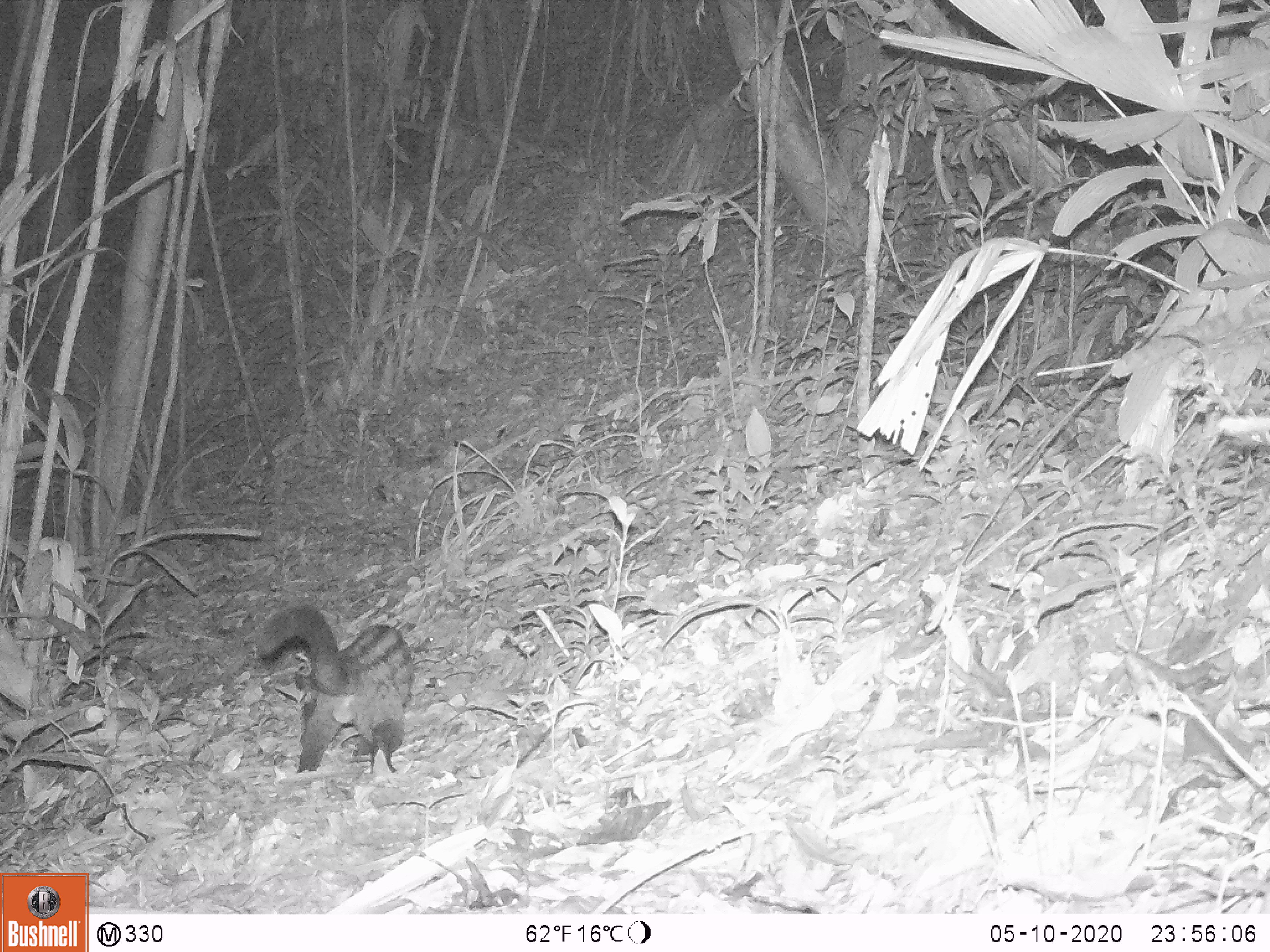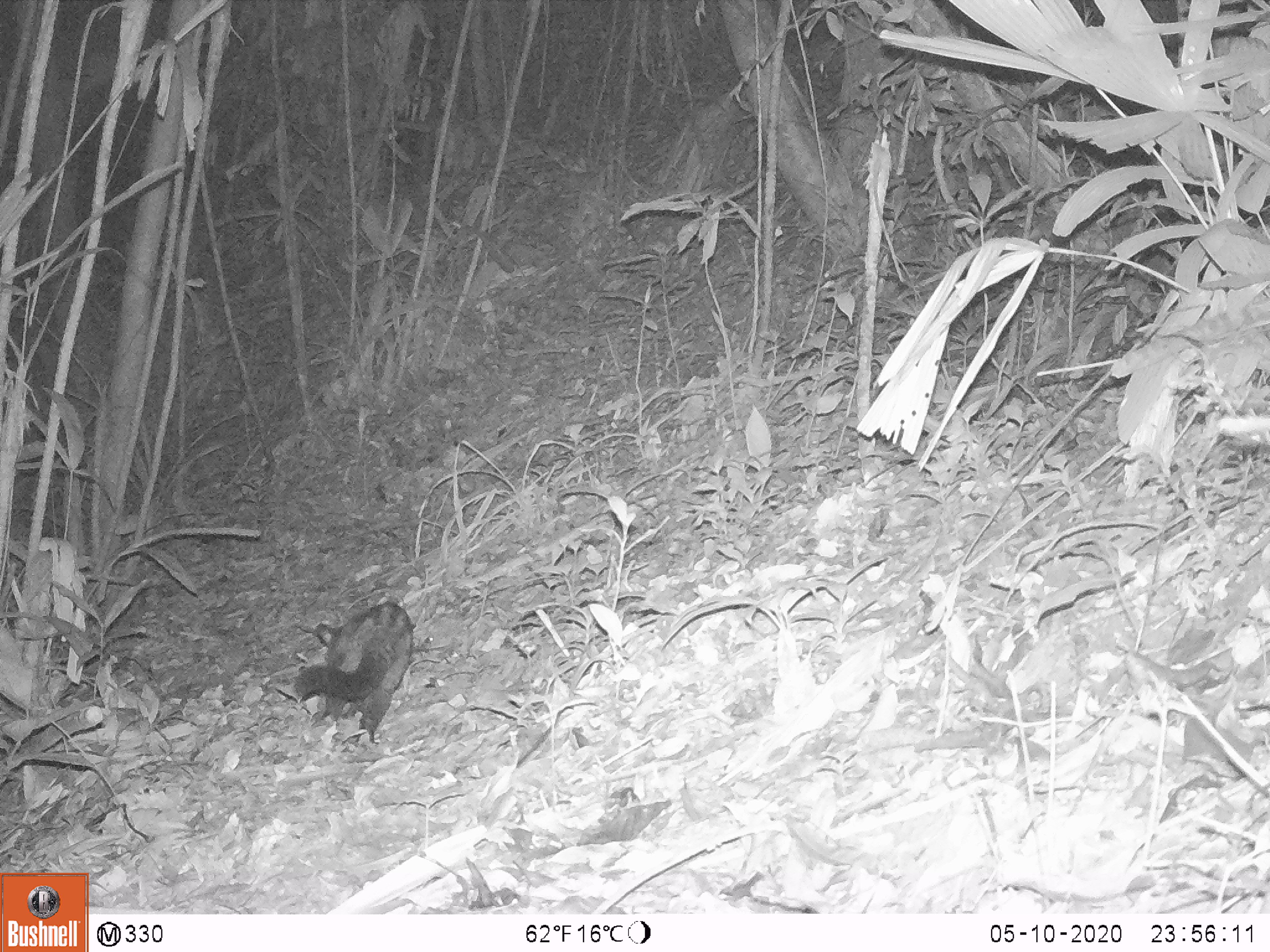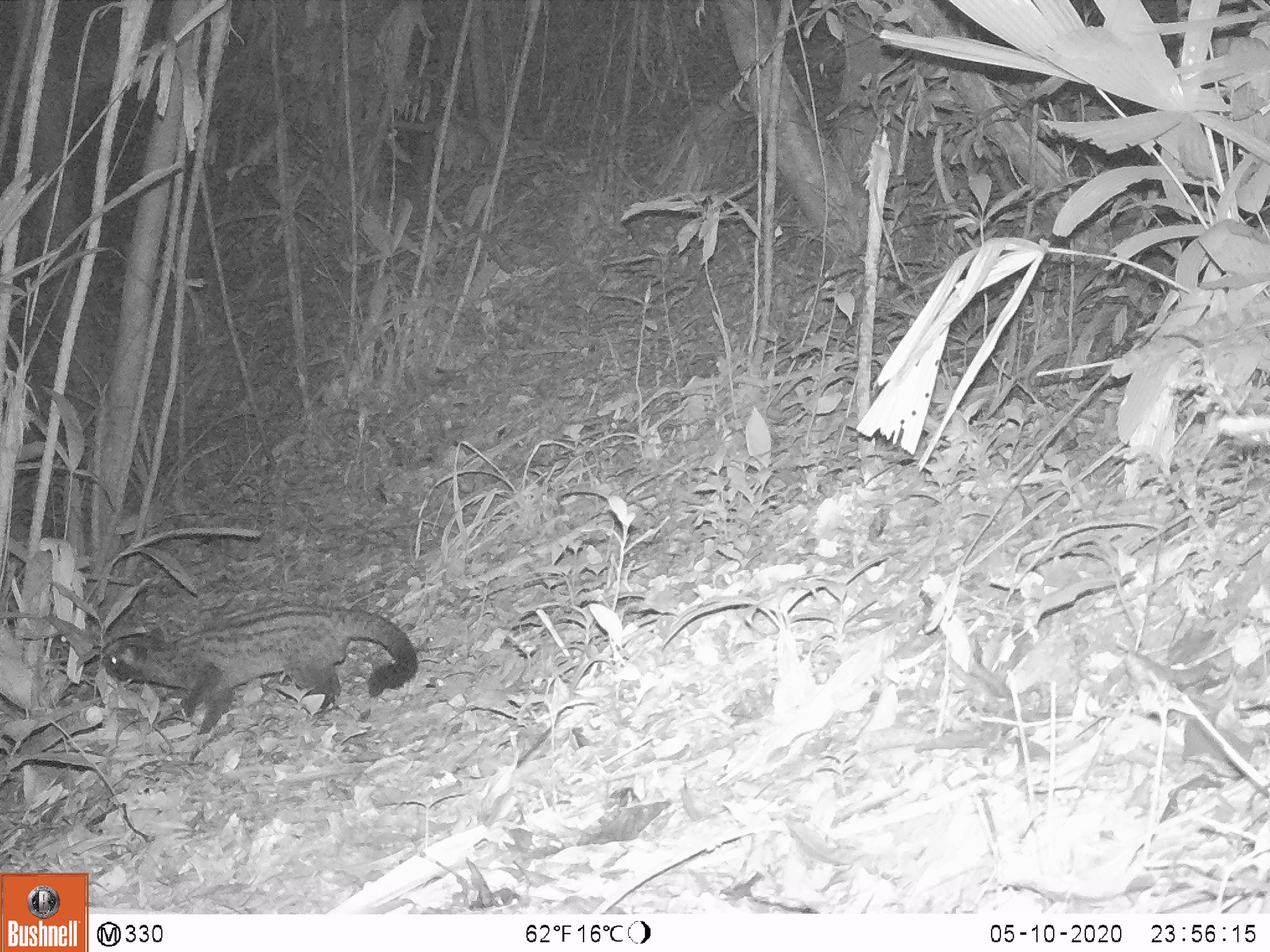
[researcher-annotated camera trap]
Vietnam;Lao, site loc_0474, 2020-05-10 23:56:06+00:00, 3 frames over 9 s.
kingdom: Animalia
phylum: Chordata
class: Mammalia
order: Carnivora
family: Viverridae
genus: Paradoxurus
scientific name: Paradoxurus hermaphroditus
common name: common palm civet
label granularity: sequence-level